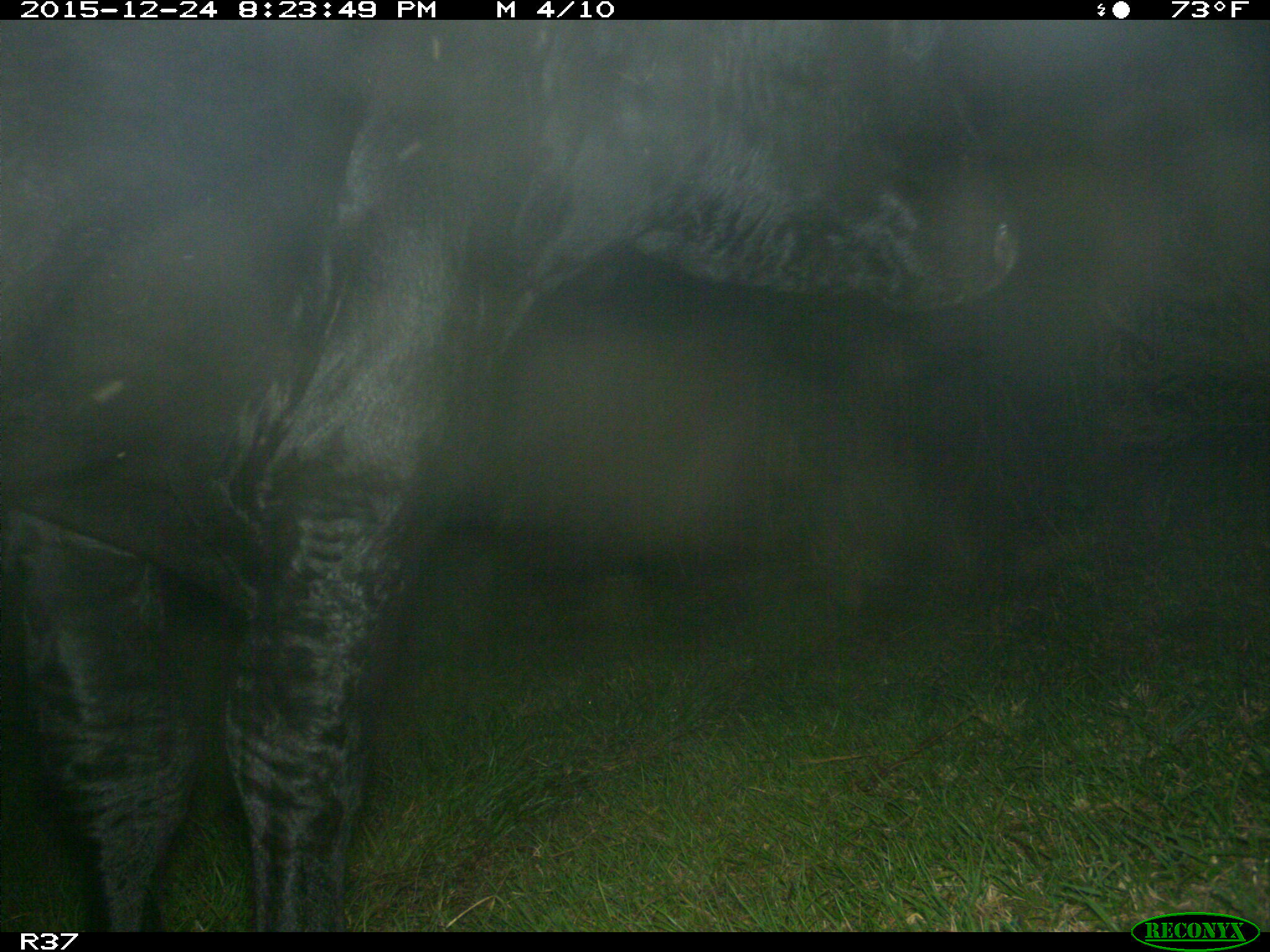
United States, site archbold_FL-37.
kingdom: Animalia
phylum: Chordata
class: Mammalia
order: Artiodactyla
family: Bovidae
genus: Bos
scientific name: Bos taurus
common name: domestic cow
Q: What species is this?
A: Bos taurus (domestic cow).